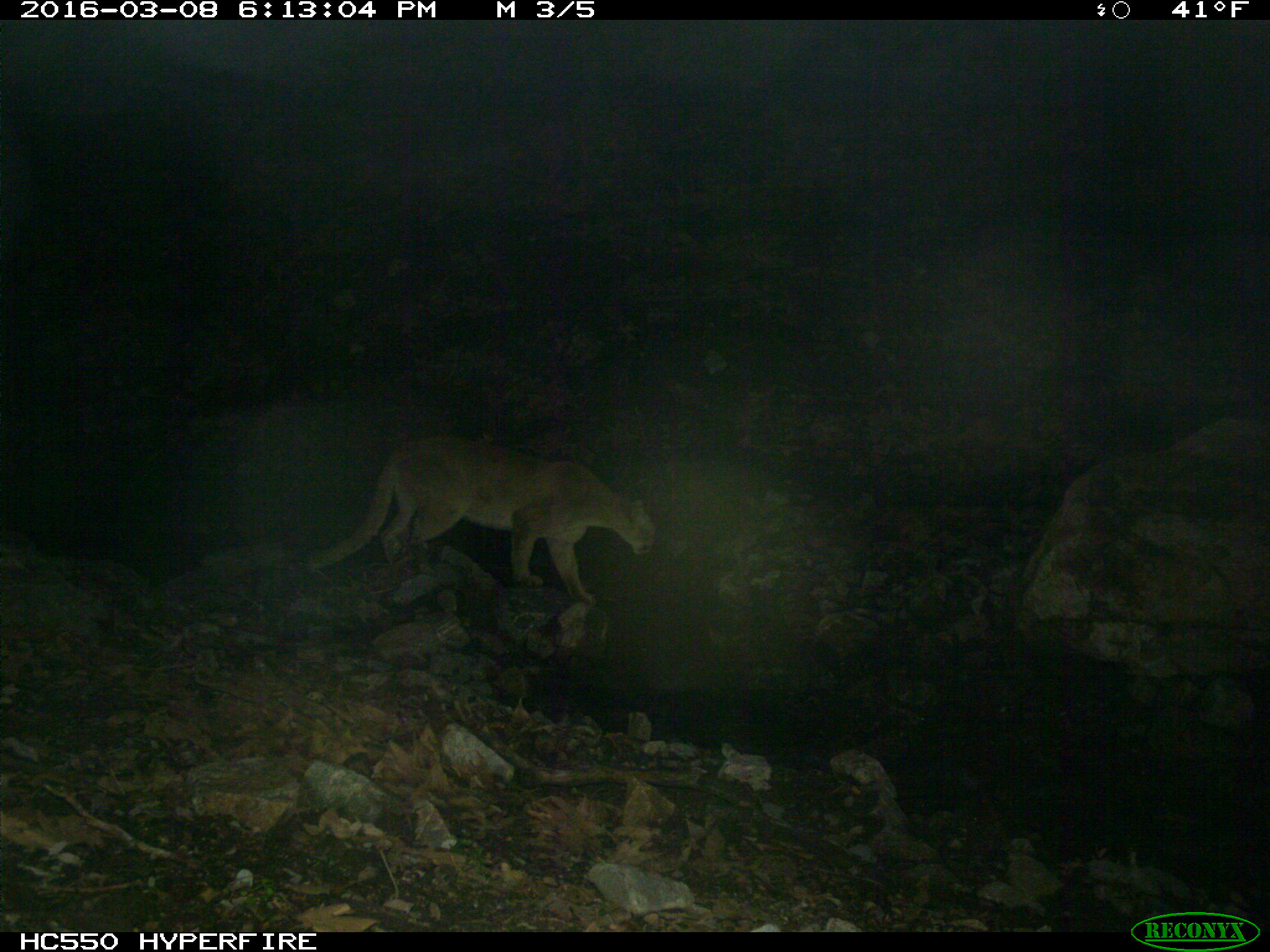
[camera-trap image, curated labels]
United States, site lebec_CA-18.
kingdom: Animalia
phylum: Chordata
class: Mammalia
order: Carnivora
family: Felidae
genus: Puma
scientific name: Puma concolor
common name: mountain lion